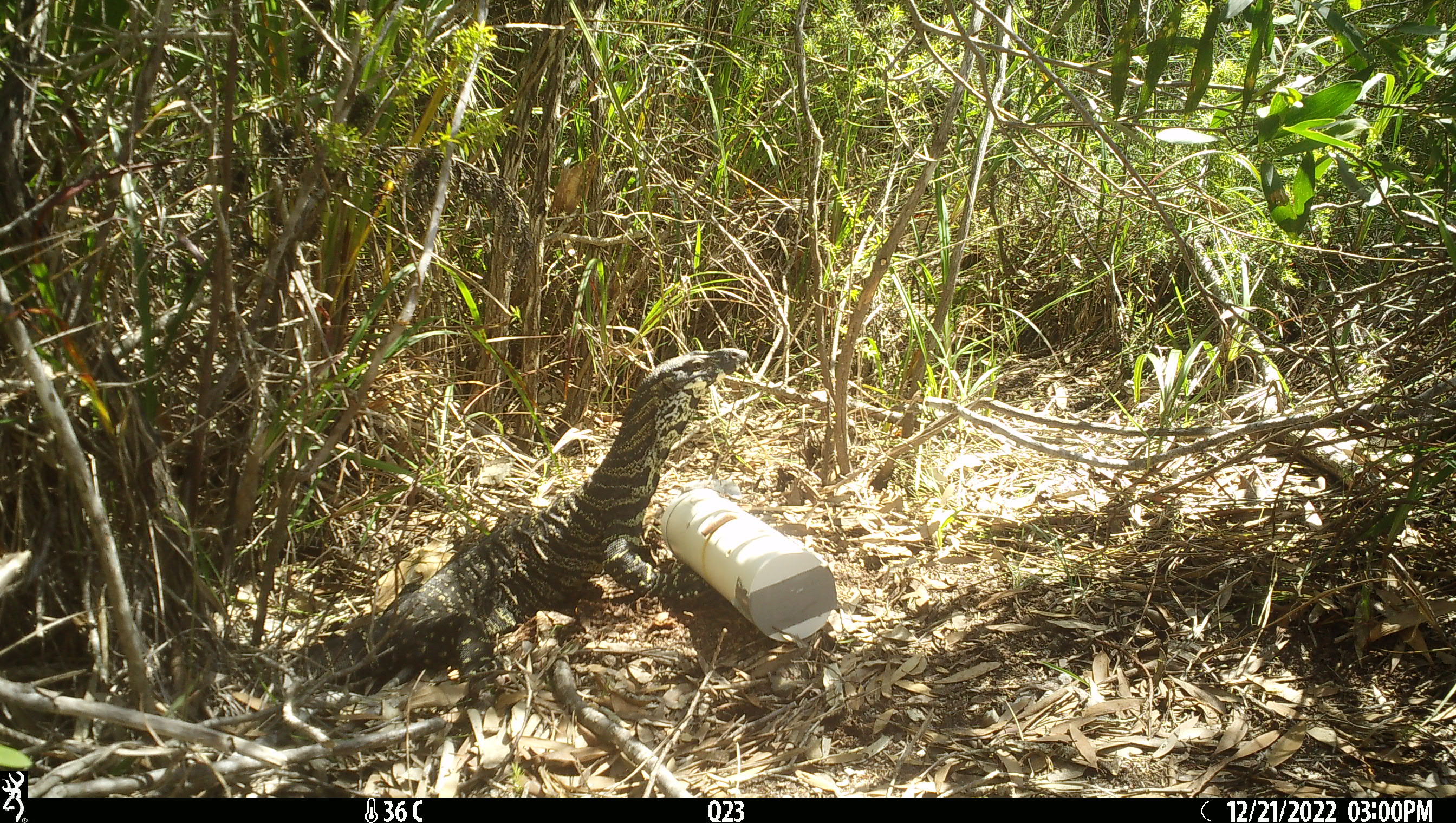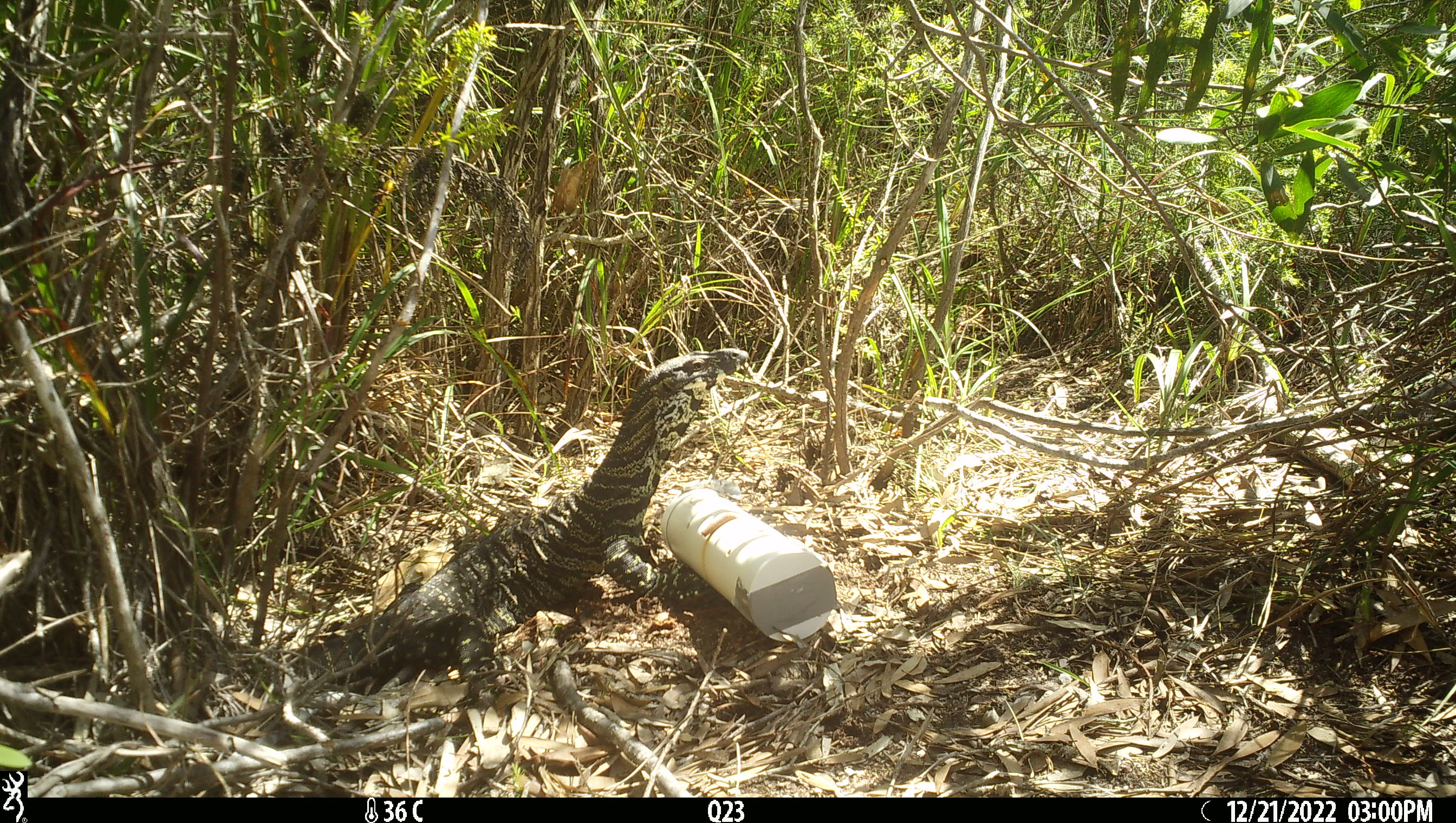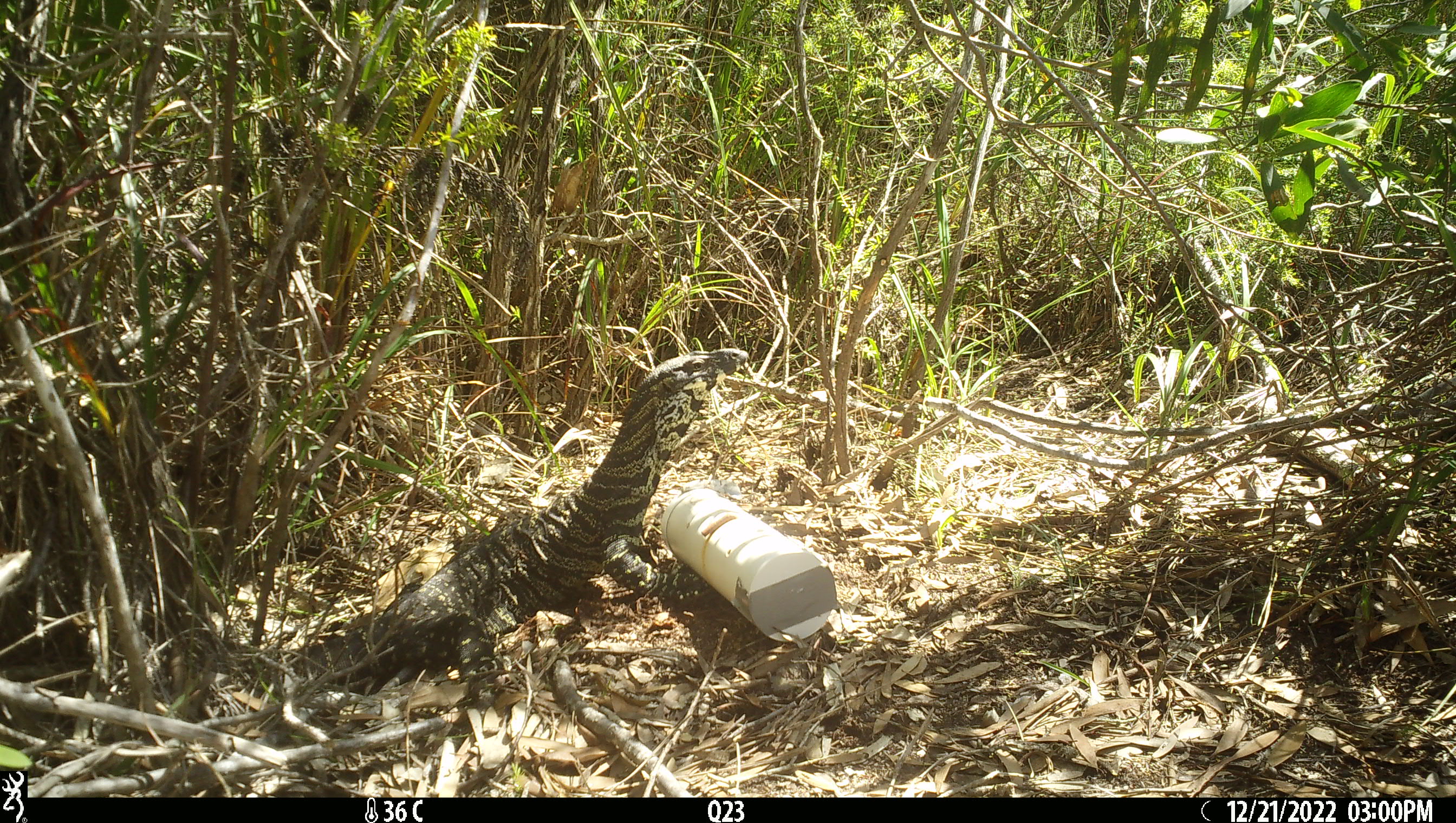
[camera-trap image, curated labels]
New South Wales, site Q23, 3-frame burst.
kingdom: Animalia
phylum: Chordata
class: Reptilia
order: Squamata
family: Varanidae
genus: Varanus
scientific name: Varanus varius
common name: lace monitor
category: goanna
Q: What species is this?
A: Goanna (lace monitor) (Varanus varius).